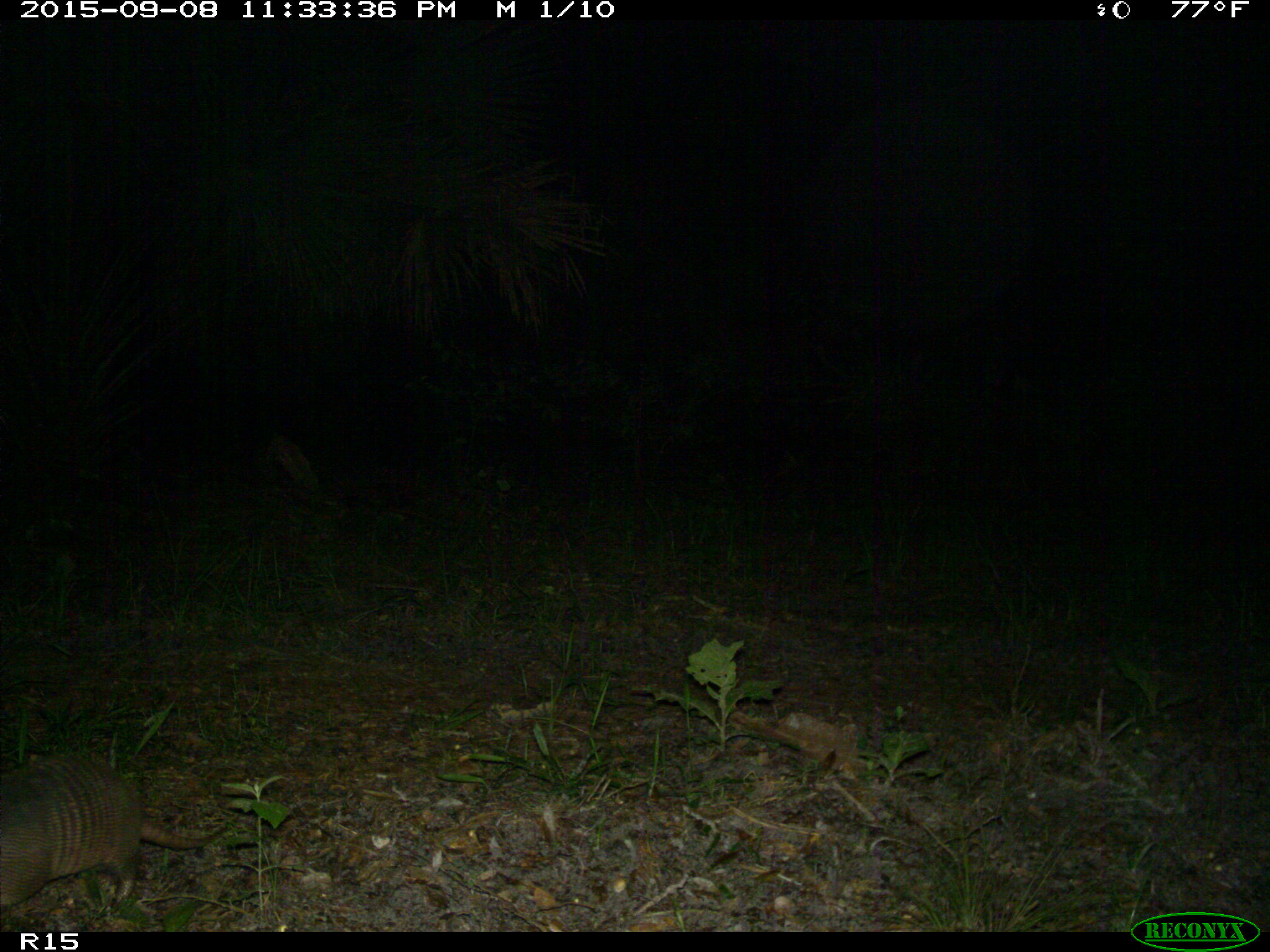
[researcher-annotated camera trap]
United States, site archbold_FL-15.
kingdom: Animalia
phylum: Chordata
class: Mammalia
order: Cingulata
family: Dasypodidae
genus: Dasypus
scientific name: Dasypus novemcinctus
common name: nine-banded armadillo